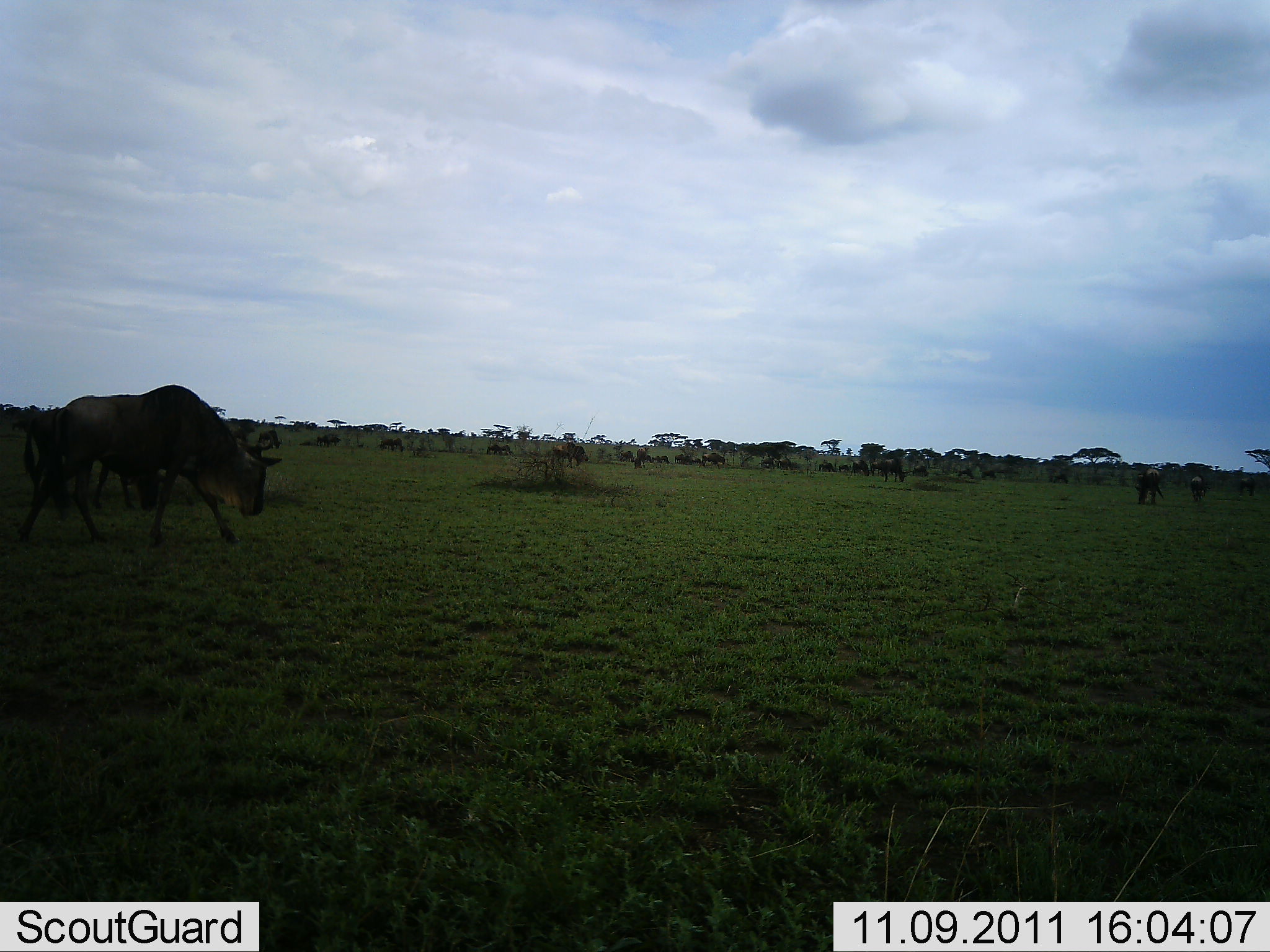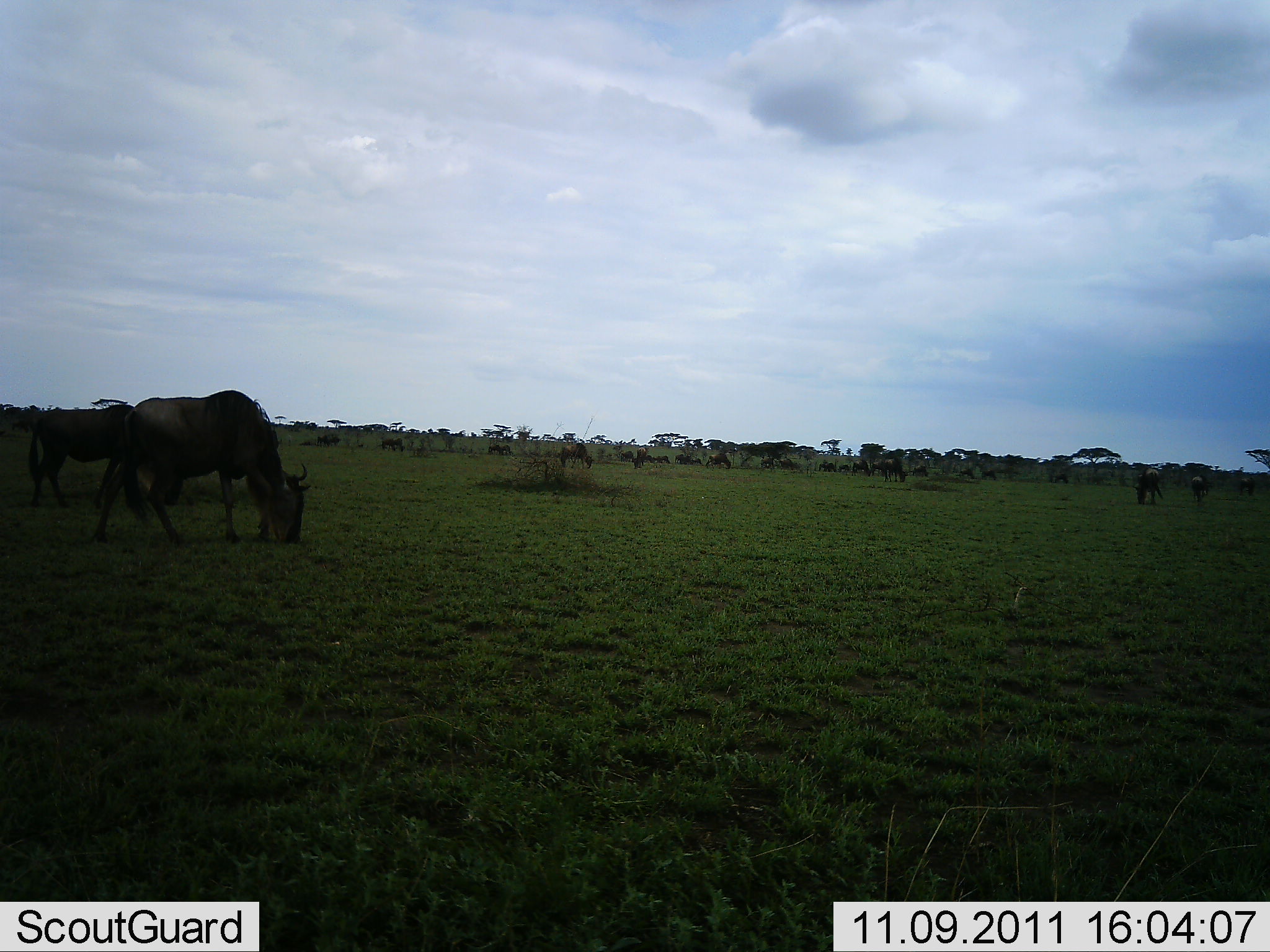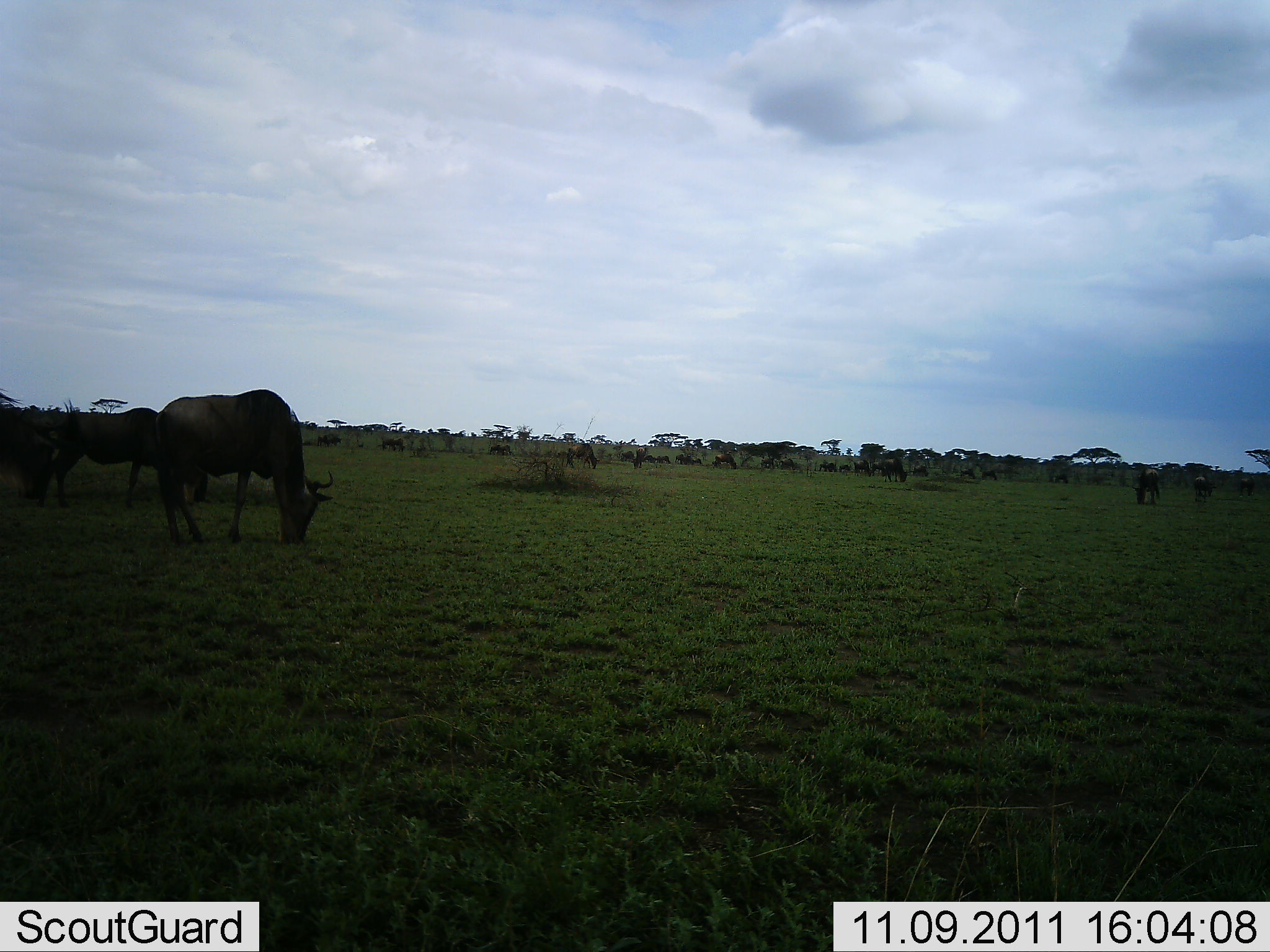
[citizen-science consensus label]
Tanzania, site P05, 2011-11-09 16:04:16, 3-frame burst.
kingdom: Animalia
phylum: Chordata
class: Mammalia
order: Artiodactyla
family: Bovidae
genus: Connochaetes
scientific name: Connochaetes taurinus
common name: blue wildebeest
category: wildebeest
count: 11-50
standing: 45%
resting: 9%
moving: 45%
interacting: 0%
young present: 0%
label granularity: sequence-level